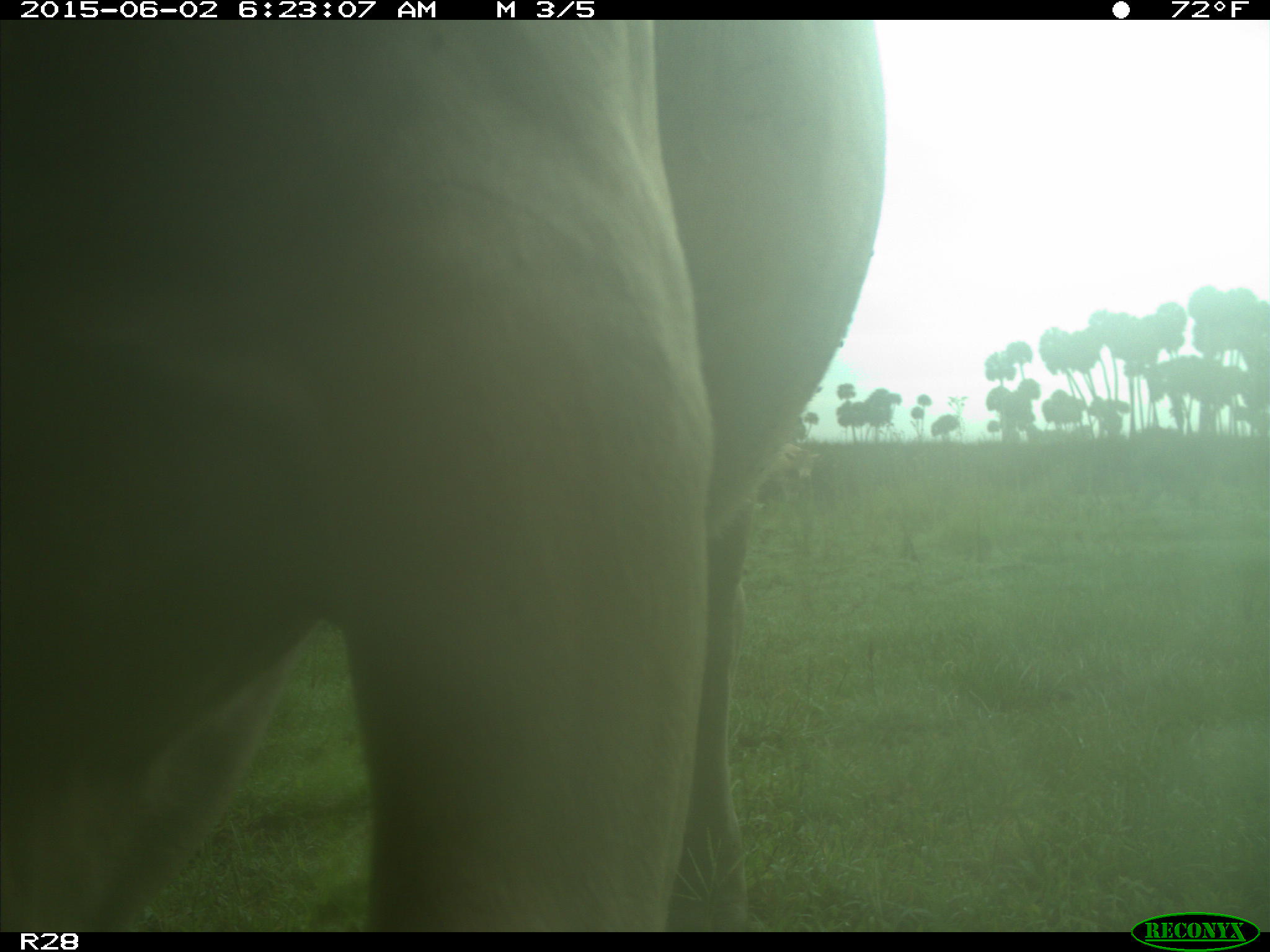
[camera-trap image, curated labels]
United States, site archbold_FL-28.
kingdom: Animalia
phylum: Chordata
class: Mammalia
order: Artiodactyla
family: Bovidae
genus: Bos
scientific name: Bos taurus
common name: domestic cow